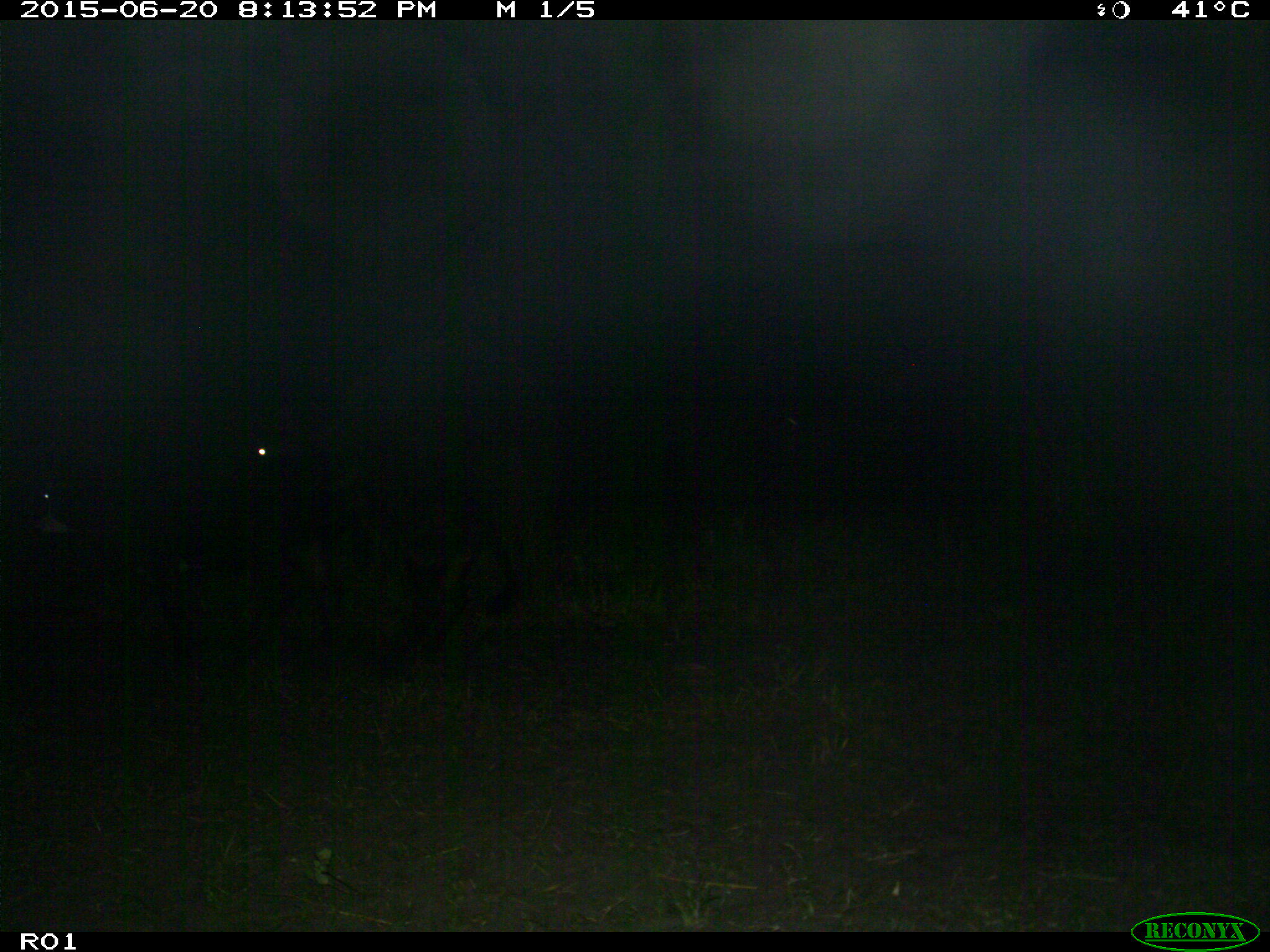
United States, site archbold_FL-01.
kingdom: Animalia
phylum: Chordata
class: Mammalia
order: Artiodactyla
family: Bovidae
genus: Bos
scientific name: Bos taurus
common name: domestic cow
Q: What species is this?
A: Bos taurus (domestic cow).